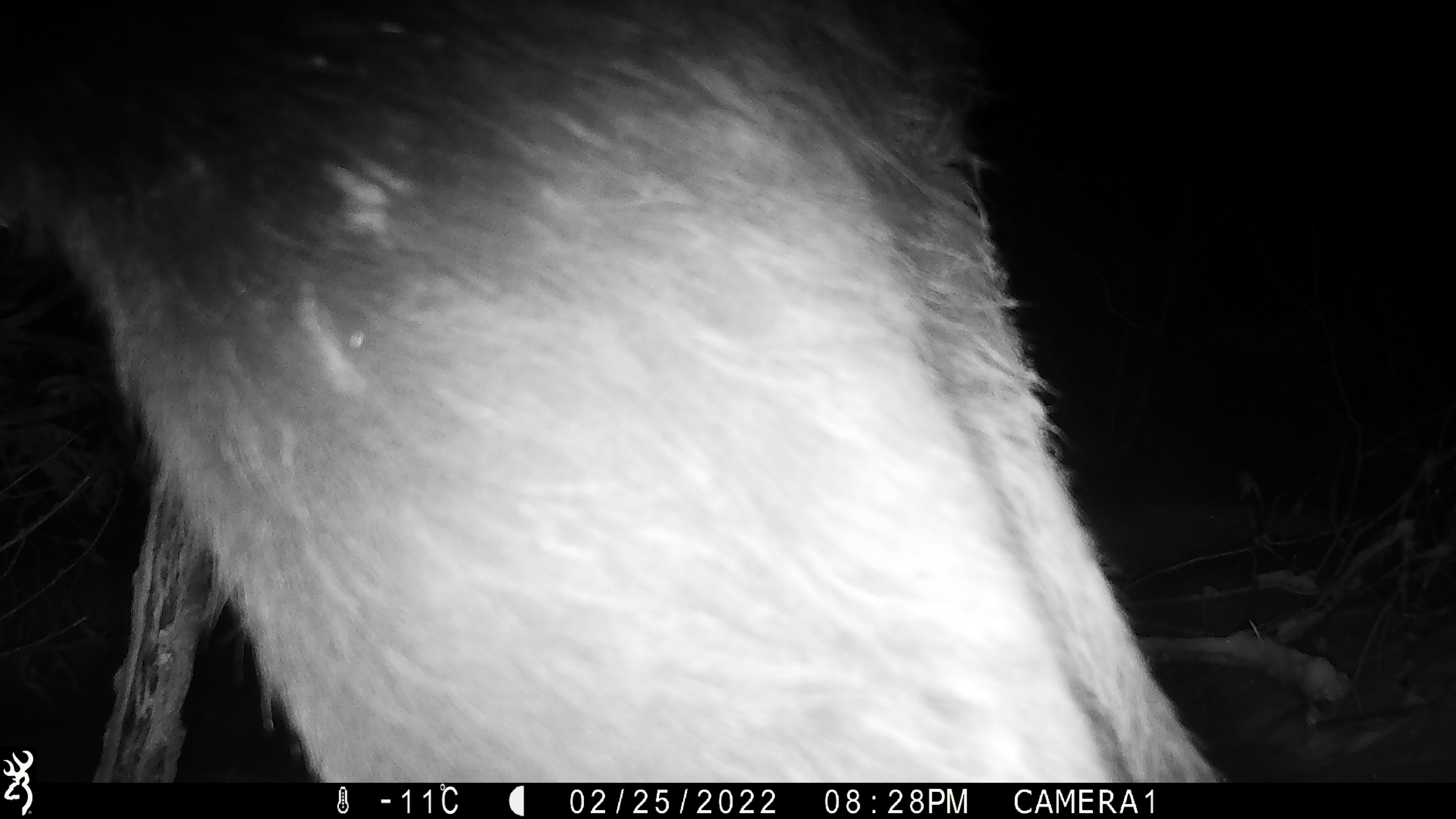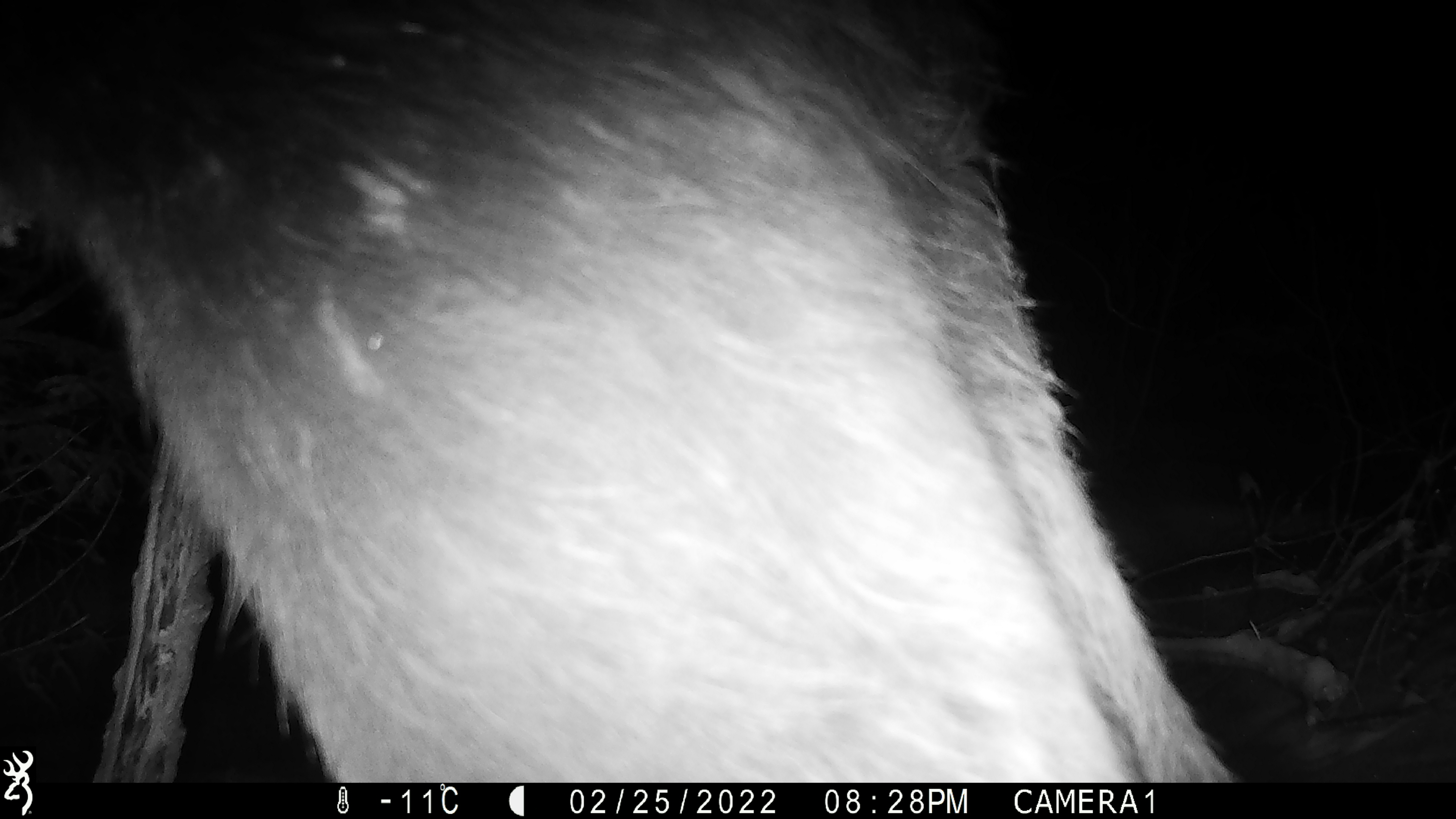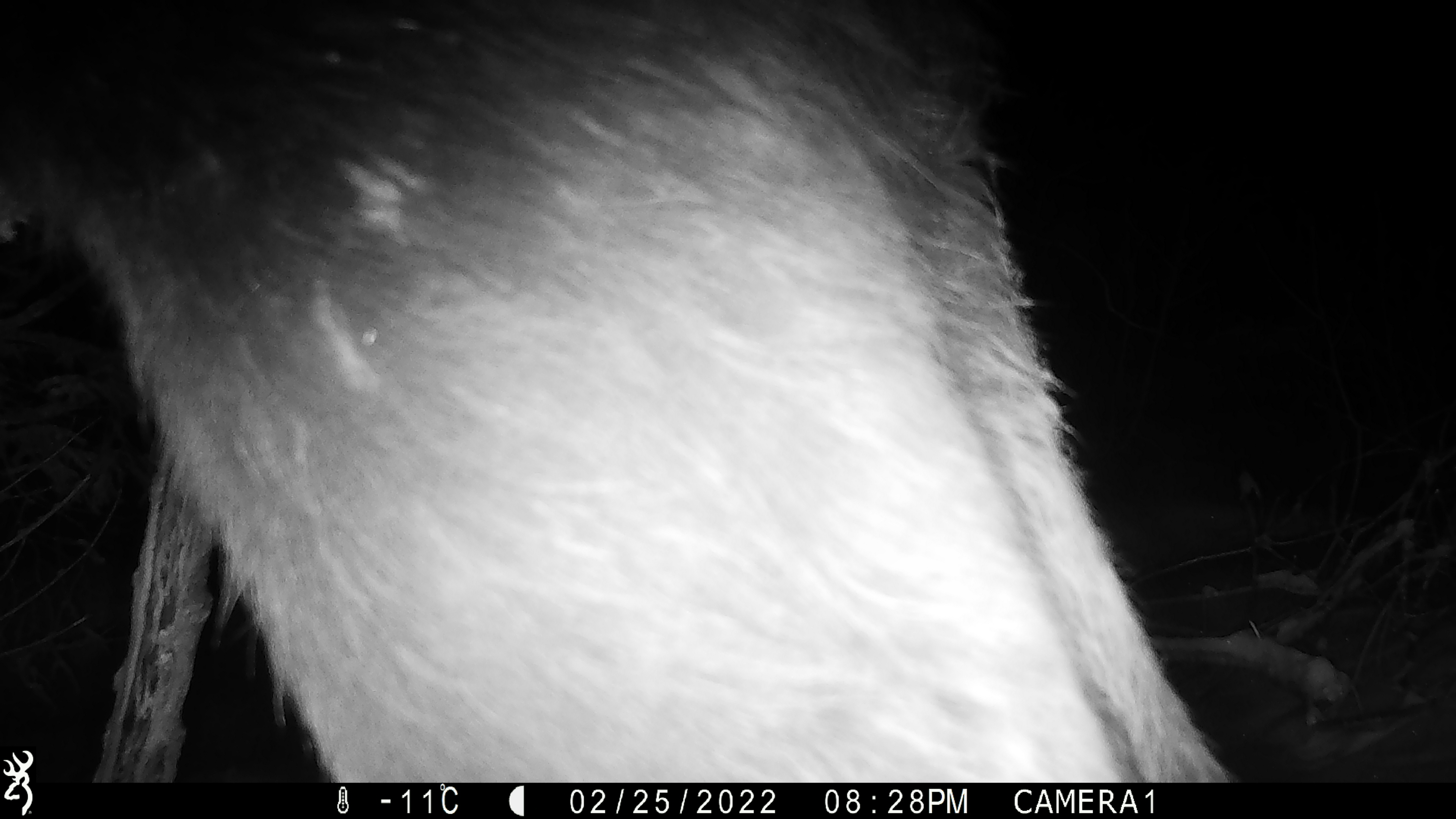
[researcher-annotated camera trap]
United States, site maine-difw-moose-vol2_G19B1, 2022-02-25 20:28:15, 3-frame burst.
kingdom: Animalia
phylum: Chordata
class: Mammalia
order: Artiodactyla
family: Cervidae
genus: Alces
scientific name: Alces alces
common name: moose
Moose (Alces alces).